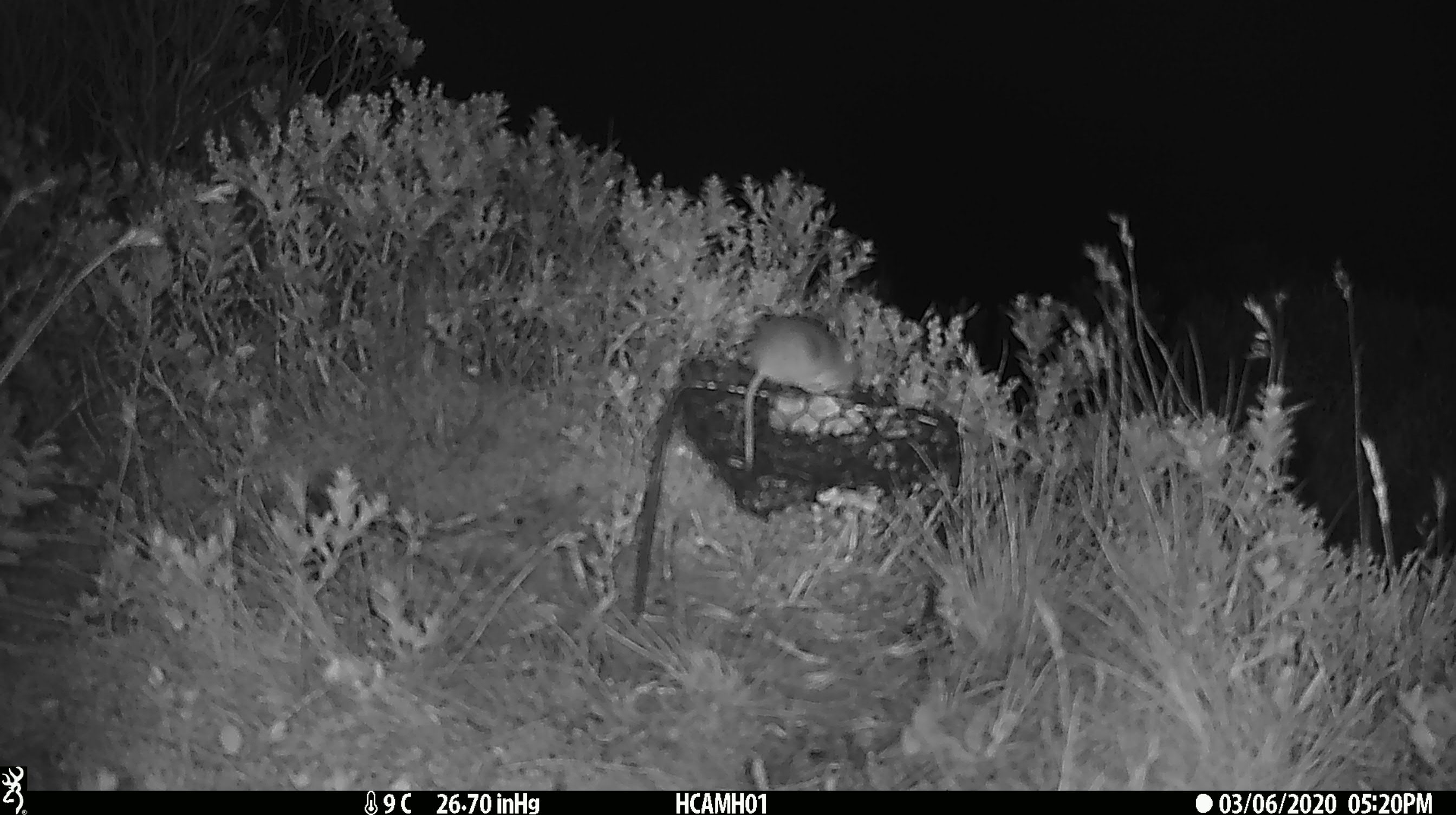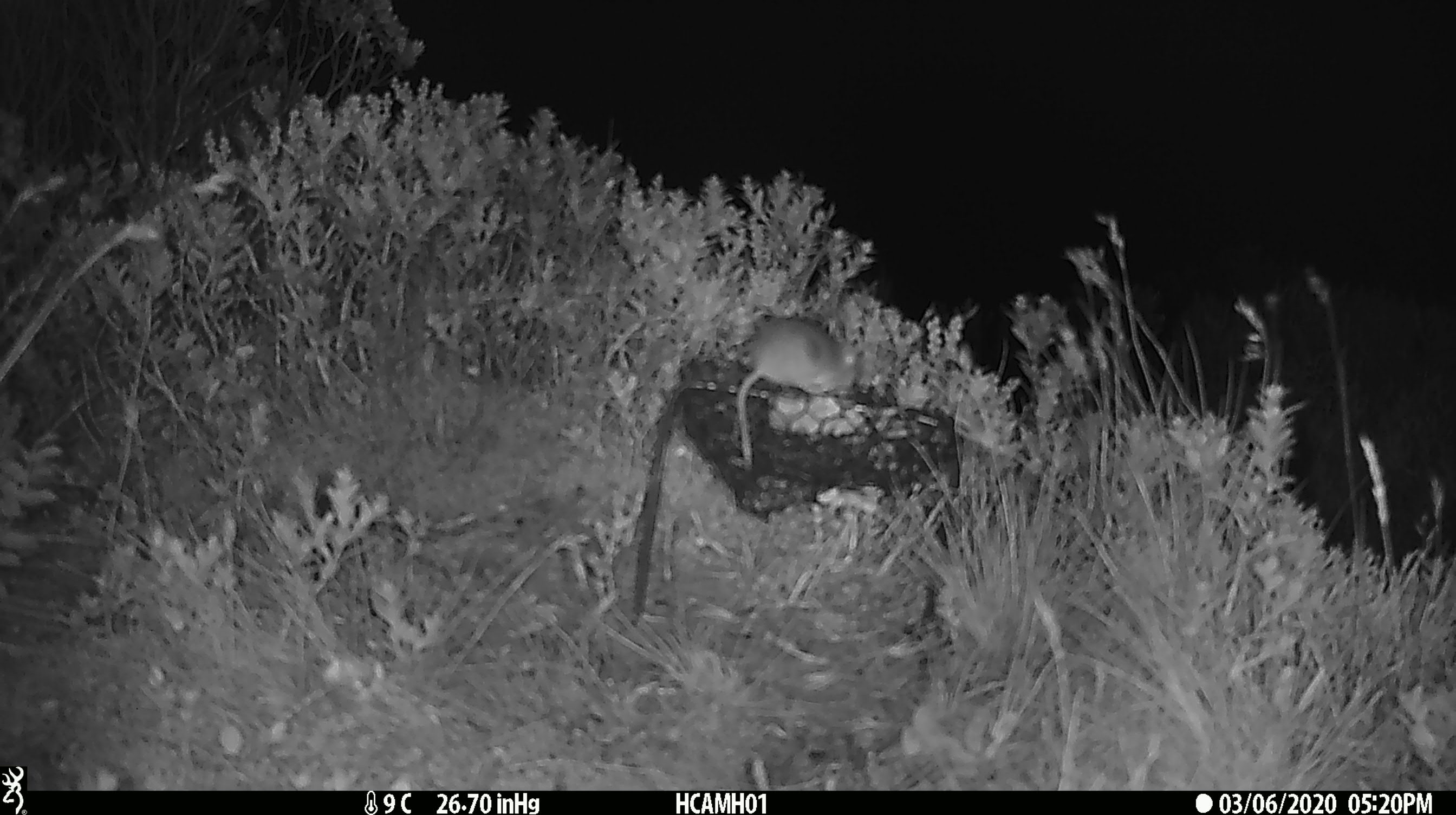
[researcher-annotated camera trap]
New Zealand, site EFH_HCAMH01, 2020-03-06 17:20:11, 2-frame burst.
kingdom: Animalia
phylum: Chordata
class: Mammalia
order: Rodentia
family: Muridae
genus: Mus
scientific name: Mus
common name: mouse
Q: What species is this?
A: Mouse (Mus).